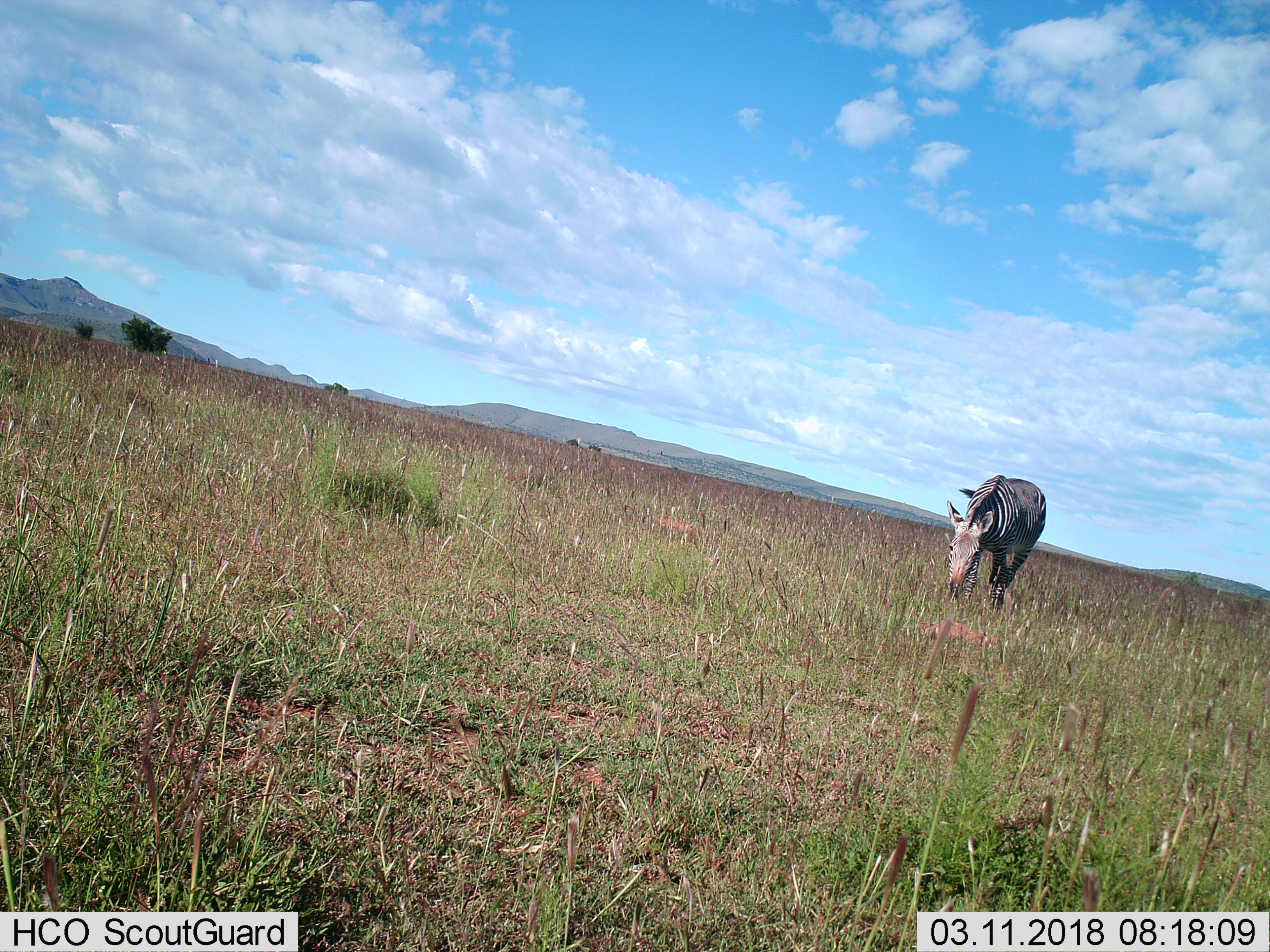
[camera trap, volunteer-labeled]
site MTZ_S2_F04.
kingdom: Animalia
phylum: Chordata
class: Mammalia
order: Perissodactyla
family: Equidae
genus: Equus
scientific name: Equus zebra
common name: mountain zebra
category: zebramountain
Zebramountain (mountain zebra) (Equus zebra), count 1. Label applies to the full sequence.